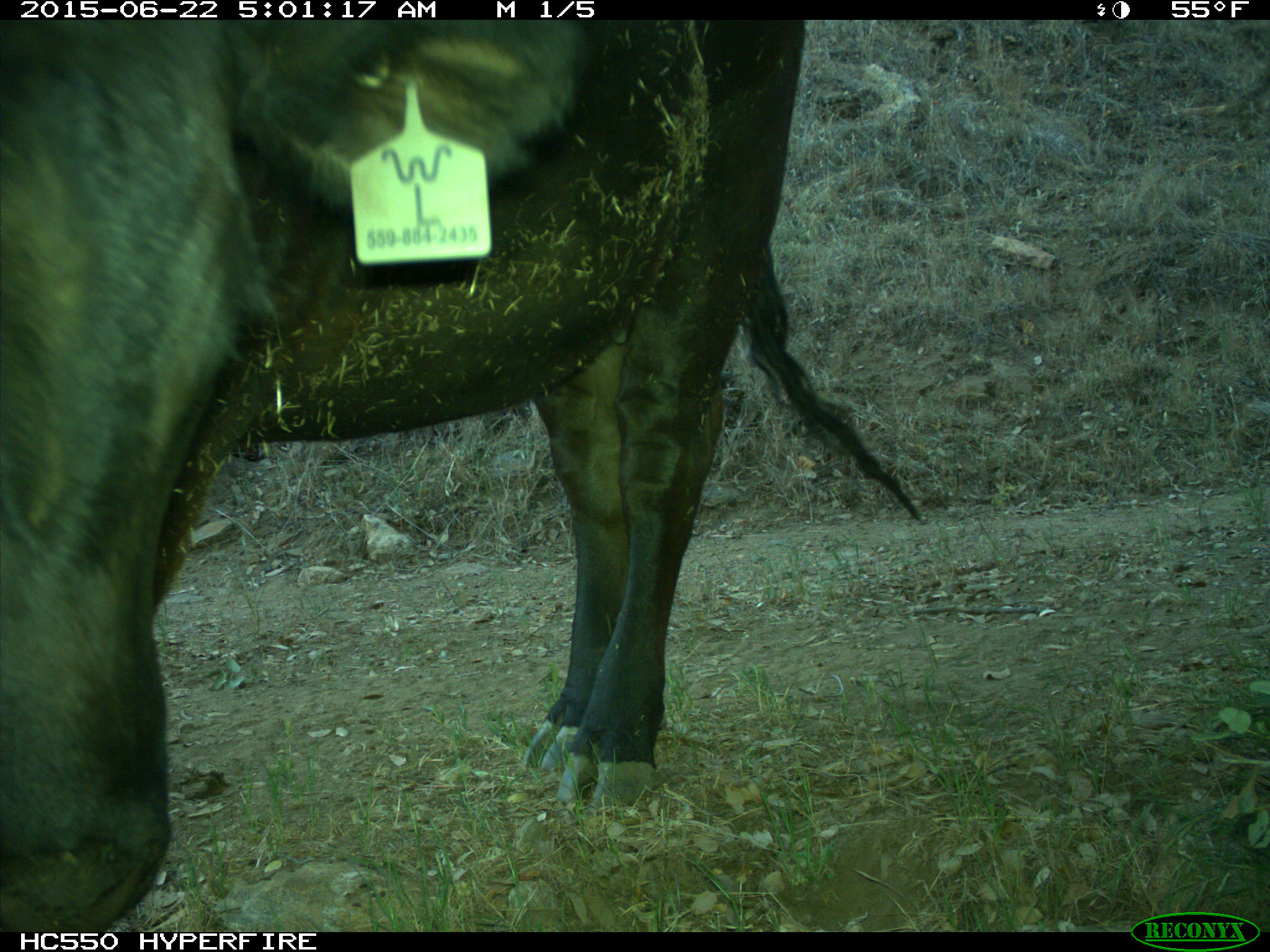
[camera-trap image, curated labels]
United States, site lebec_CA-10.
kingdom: Animalia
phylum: Chordata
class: Mammalia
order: Artiodactyla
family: Bovidae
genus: Bos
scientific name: Bos taurus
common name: domestic cow